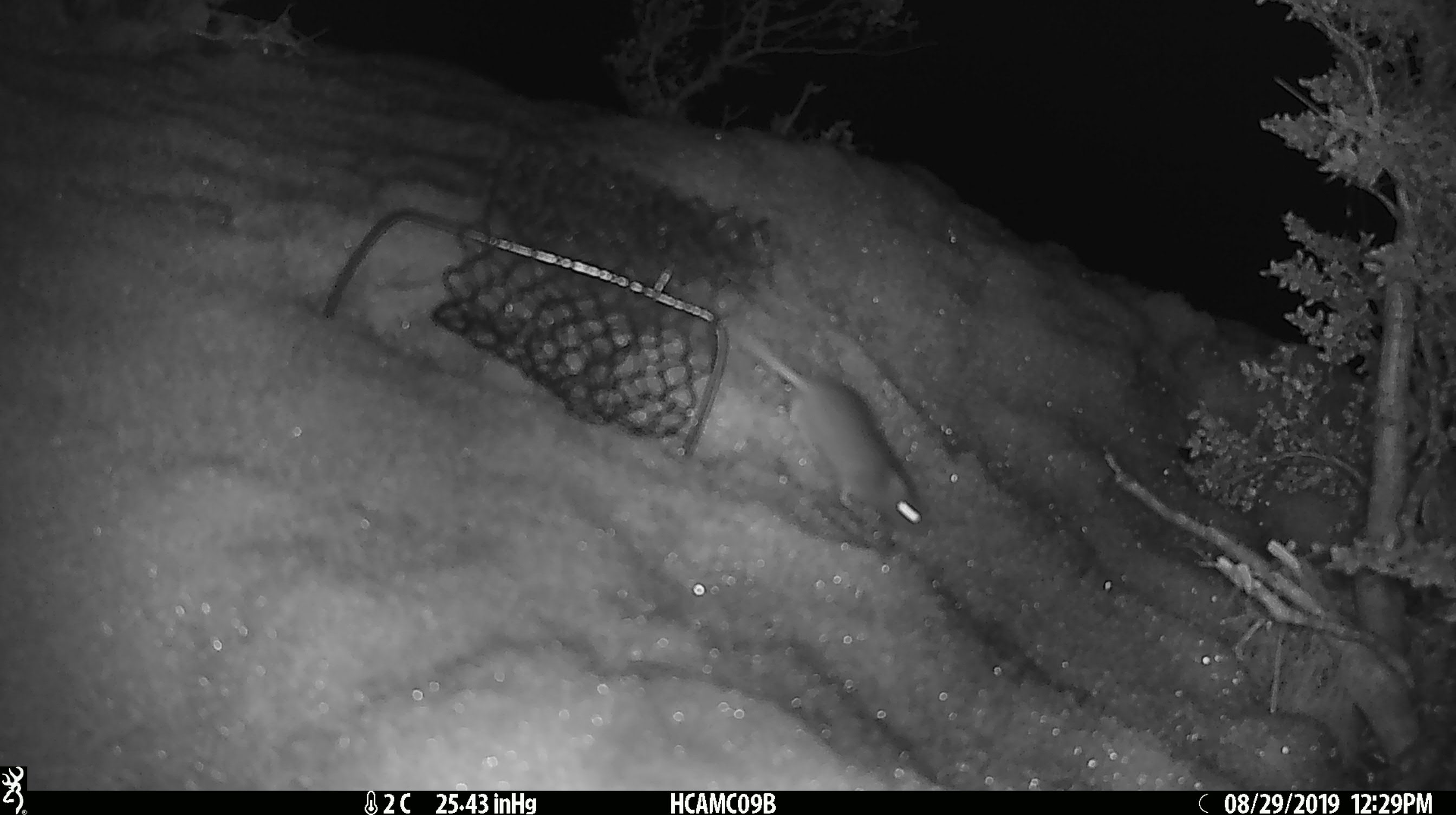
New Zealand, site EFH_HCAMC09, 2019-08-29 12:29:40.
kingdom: Animalia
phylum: Chordata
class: Mammalia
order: Rodentia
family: Muridae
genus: Mus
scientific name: Mus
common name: mouse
Mouse (Mus).